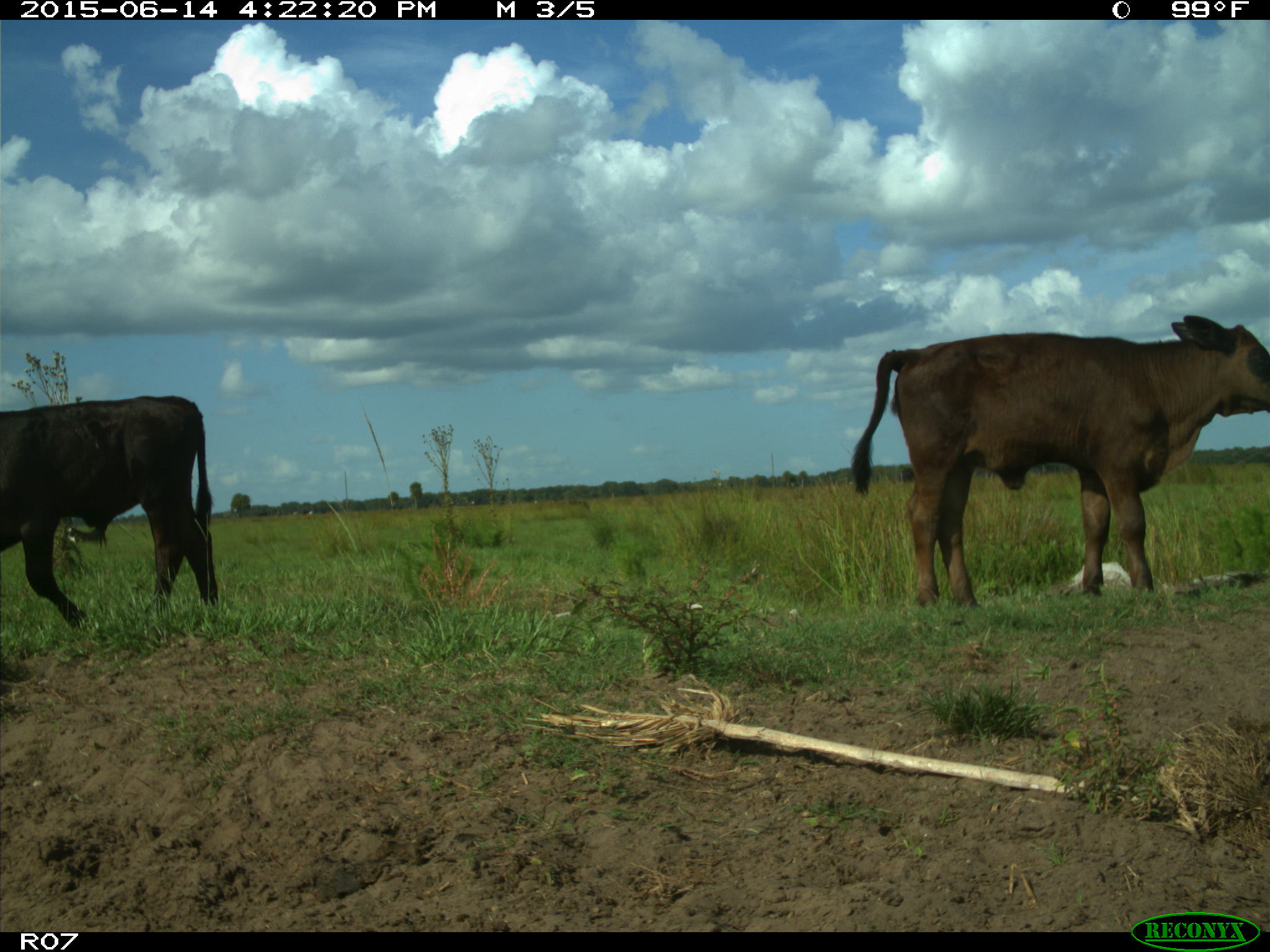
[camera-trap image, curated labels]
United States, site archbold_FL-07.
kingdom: Animalia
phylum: Chordata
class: Mammalia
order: Artiodactyla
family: Bovidae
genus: Bos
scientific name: Bos taurus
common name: domestic cow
Bos taurus (domestic cow).